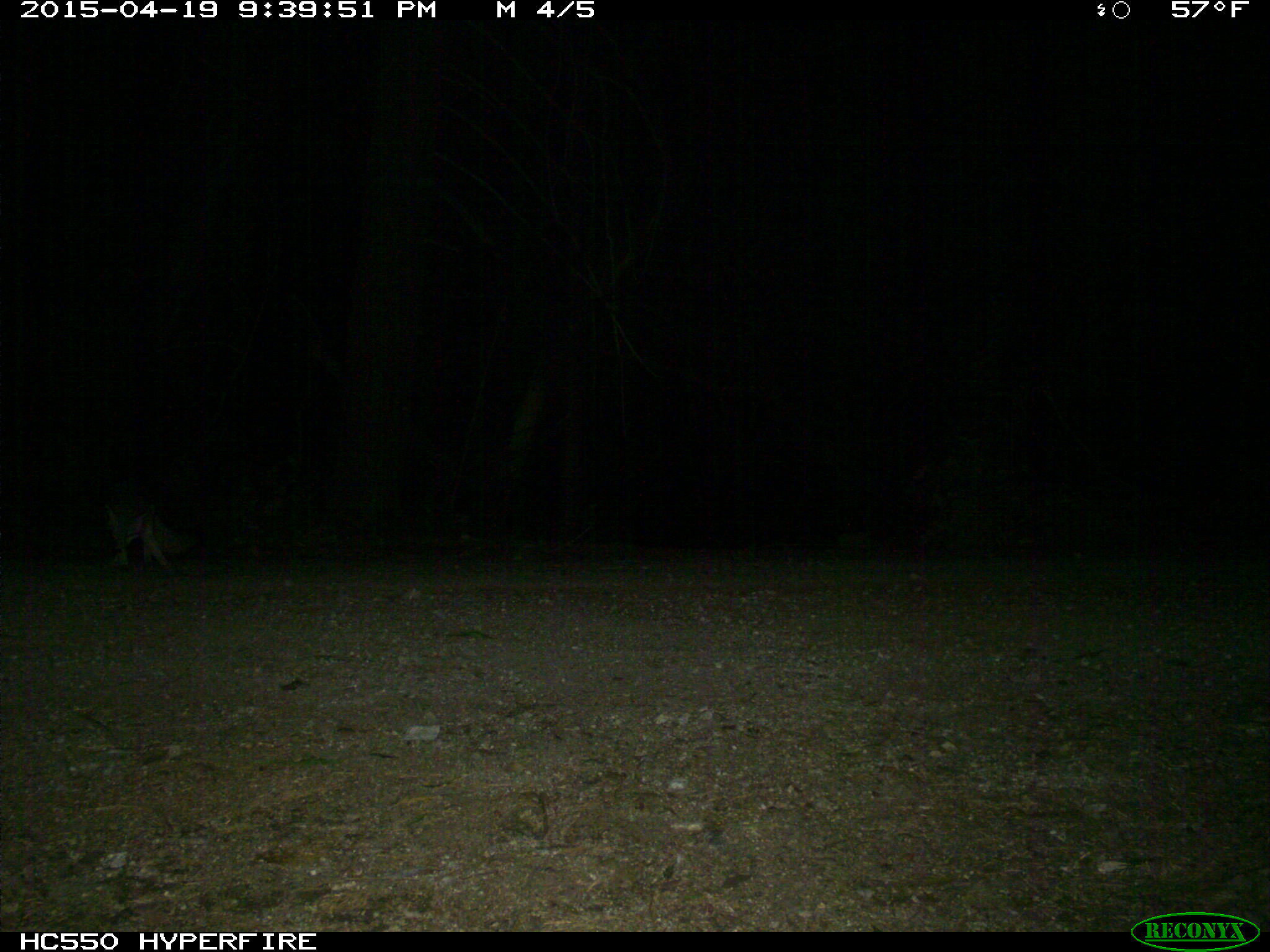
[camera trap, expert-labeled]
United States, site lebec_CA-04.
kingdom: Animalia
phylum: Chordata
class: Mammalia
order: Carnivora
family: Canidae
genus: Urocyon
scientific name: Urocyon cinereoargenteus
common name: gray fox